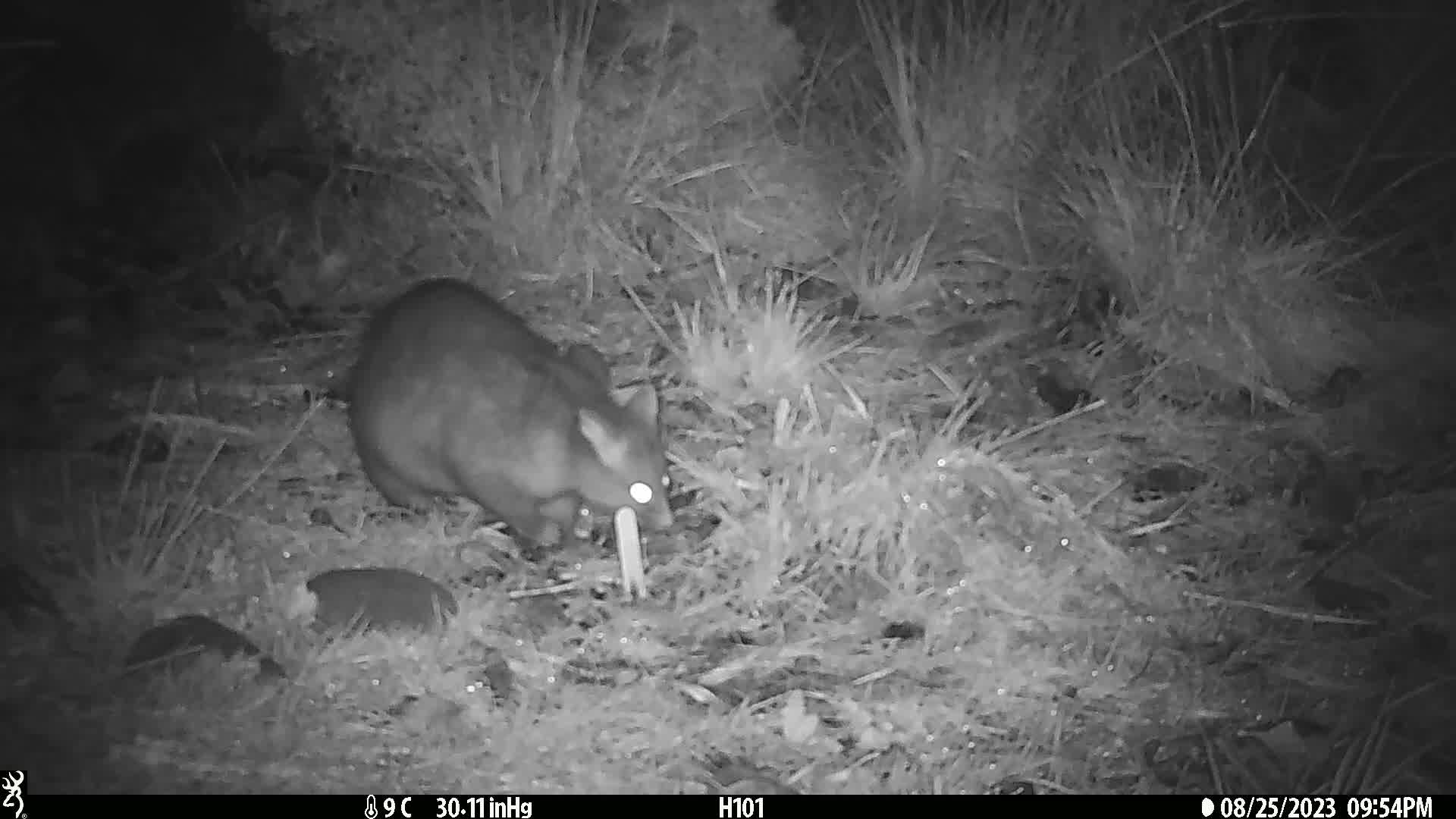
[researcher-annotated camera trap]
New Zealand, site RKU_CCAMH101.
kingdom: Animalia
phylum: Chordata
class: Mammalia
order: Diprotodontia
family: Phalangeridae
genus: Trichosurus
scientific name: Trichosurus vulpecula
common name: common brushtail possum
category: possum